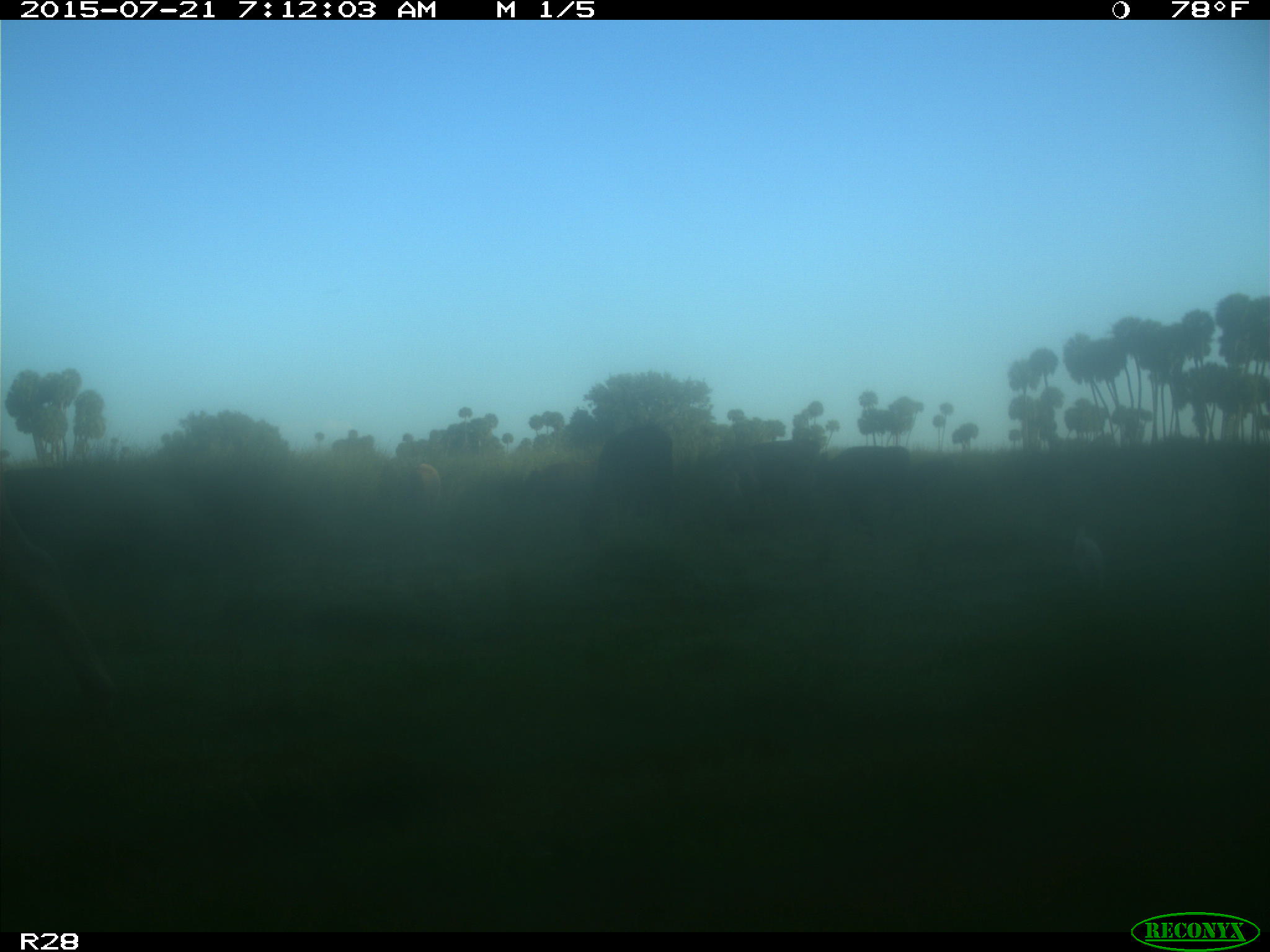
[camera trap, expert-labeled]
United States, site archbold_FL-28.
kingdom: Animalia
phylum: Chordata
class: Mammalia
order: Artiodactyla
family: Bovidae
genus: Bos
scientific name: Bos taurus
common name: domestic cow